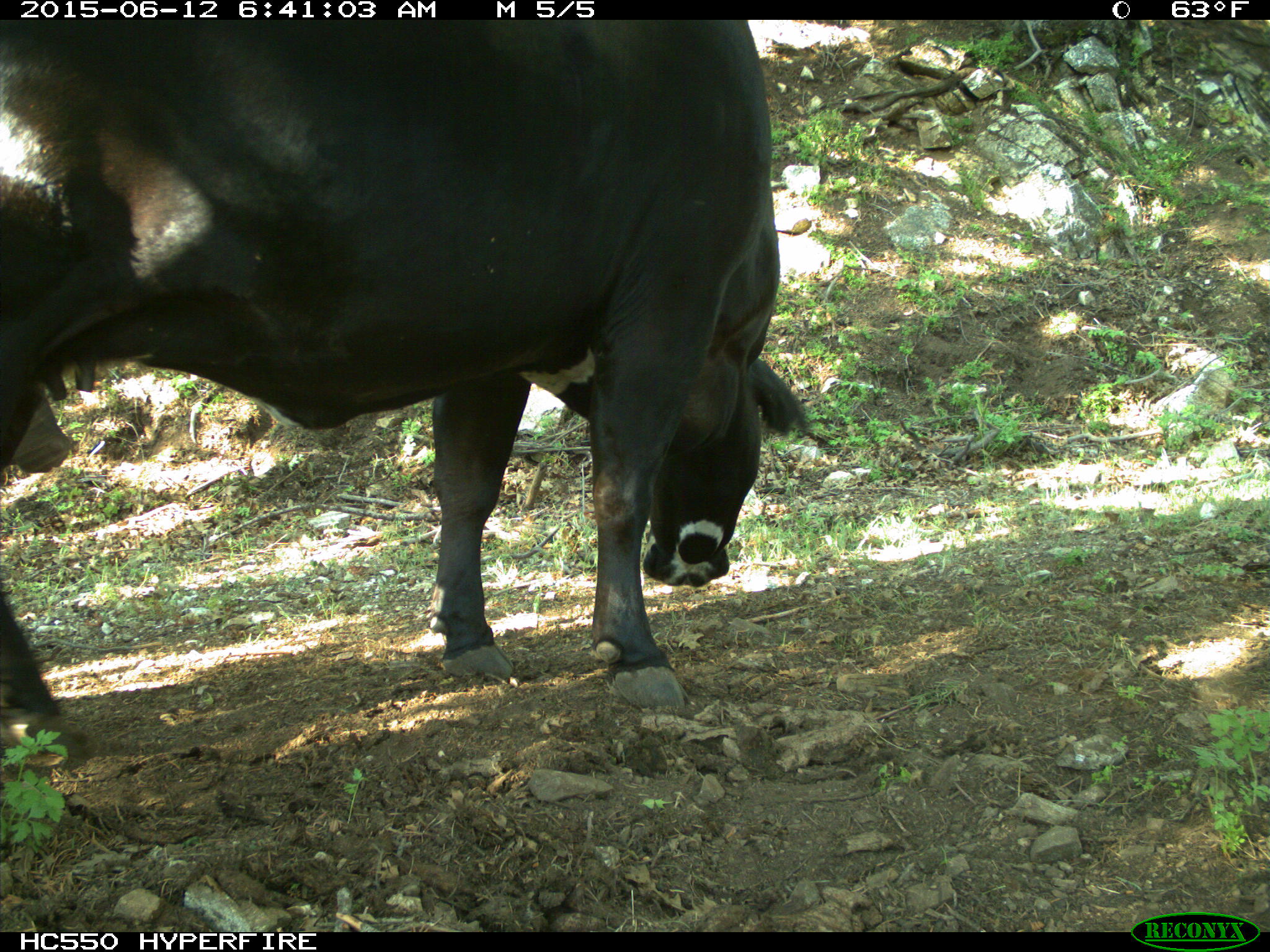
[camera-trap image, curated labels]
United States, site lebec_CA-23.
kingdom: Animalia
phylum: Chordata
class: Mammalia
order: Artiodactyla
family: Bovidae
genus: Bos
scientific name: Bos taurus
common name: domestic cow